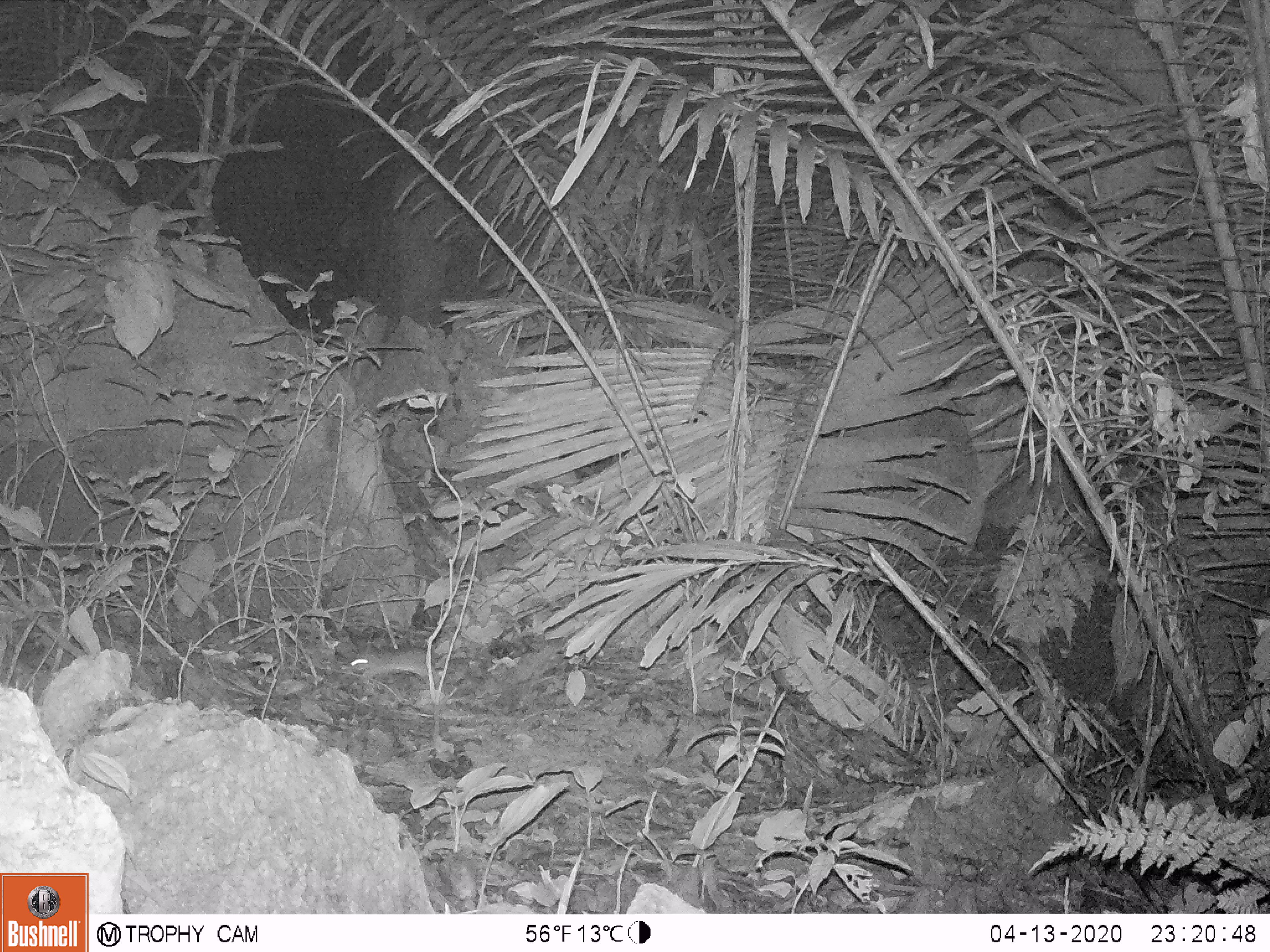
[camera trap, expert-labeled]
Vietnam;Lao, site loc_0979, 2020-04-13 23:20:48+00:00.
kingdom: Animalia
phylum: Chordata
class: Mammalia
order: Rodentia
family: Muridae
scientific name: Muridae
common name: old-world mice and rats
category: unidentified murid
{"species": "unidentified murid (old-world mice and rats) (Muridae)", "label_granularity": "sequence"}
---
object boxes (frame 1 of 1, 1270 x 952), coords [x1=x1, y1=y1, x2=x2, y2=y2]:
unidentified murid: [x1=349, y1=645, x2=436, y2=684]